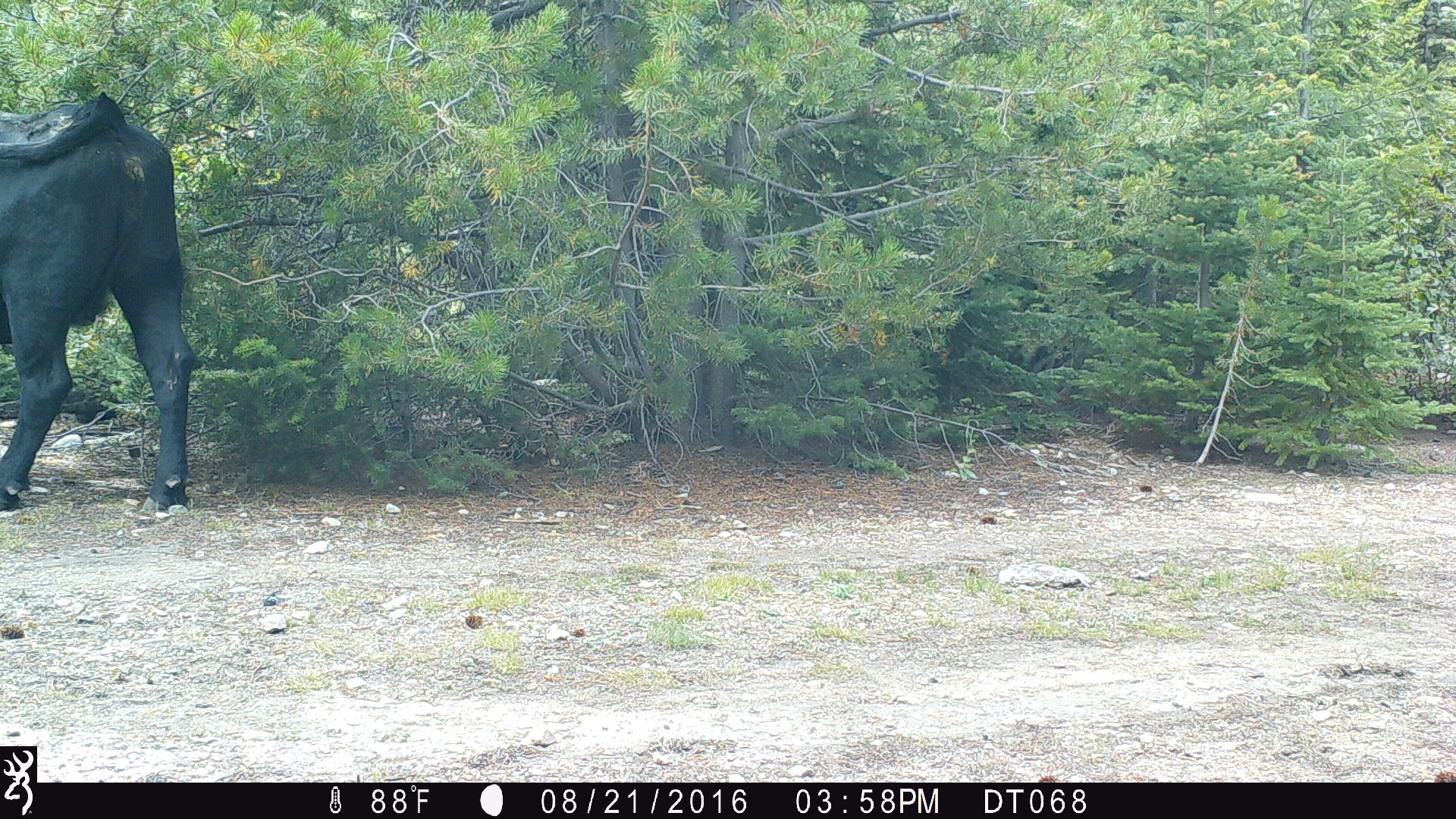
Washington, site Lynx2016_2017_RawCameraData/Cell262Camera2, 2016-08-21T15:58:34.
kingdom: Animalia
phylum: Chordata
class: Mammalia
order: Artiodactyla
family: Bovidae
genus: Bos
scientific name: Bos taurus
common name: domestic cattle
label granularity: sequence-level